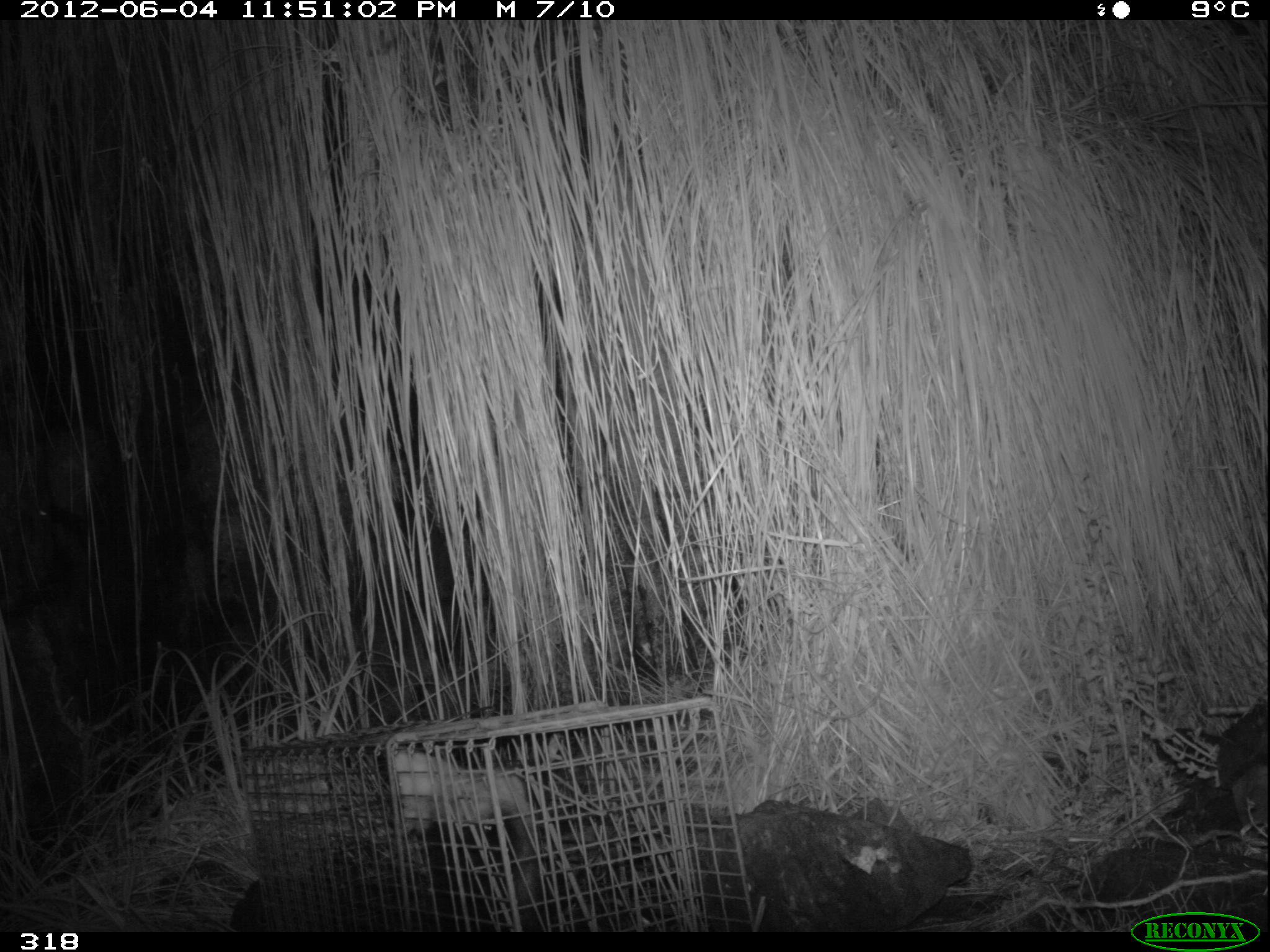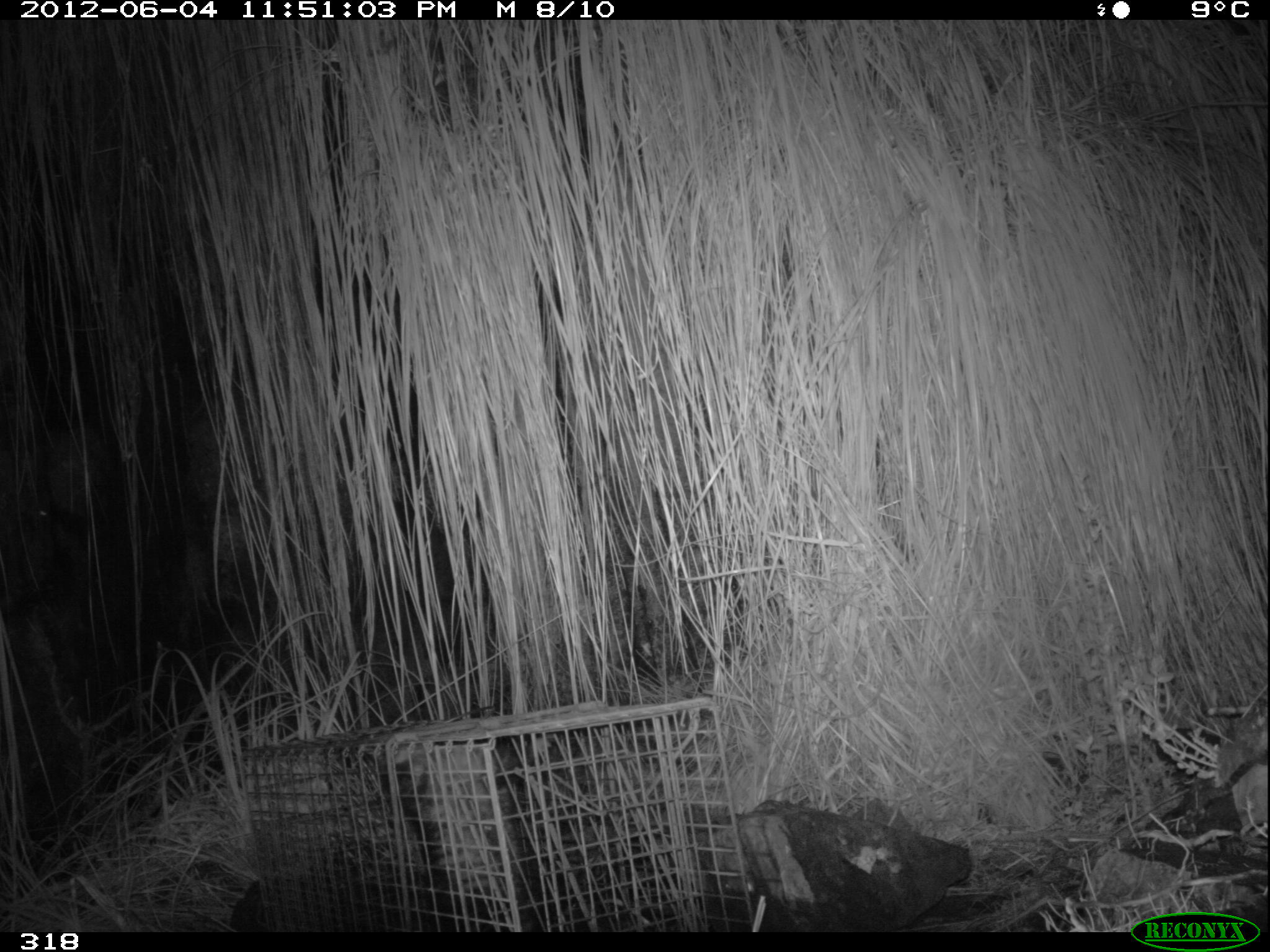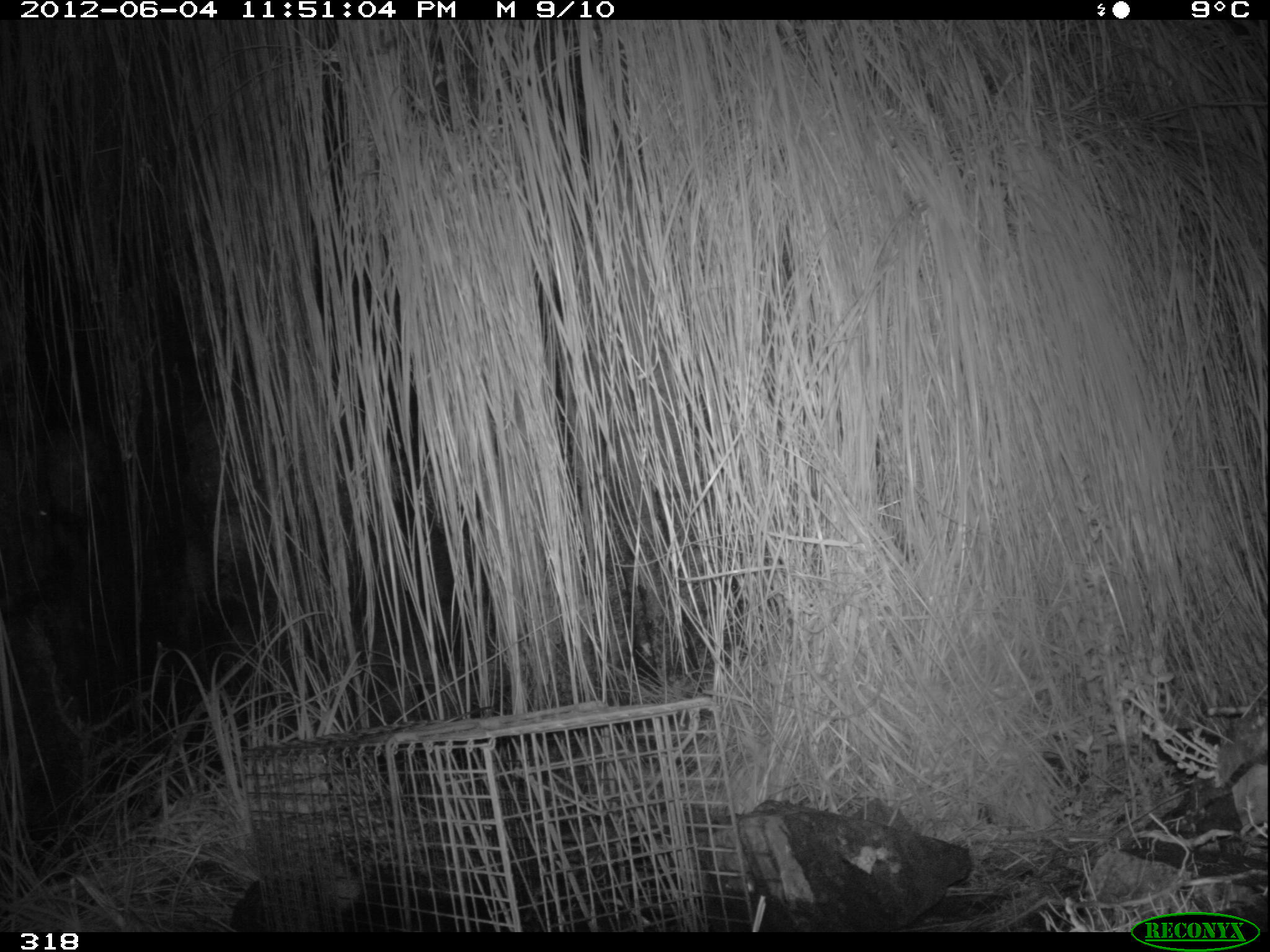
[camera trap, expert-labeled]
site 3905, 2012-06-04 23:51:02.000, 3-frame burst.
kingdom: Animalia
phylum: Chordata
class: Mammalia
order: Didelphimorphia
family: Didelphidae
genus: Didelphis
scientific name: Didelphis pernigra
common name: andean white-eared opossum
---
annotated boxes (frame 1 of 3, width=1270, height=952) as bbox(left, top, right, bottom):
didelphis pernigra: bbox(390, 745, 566, 930)